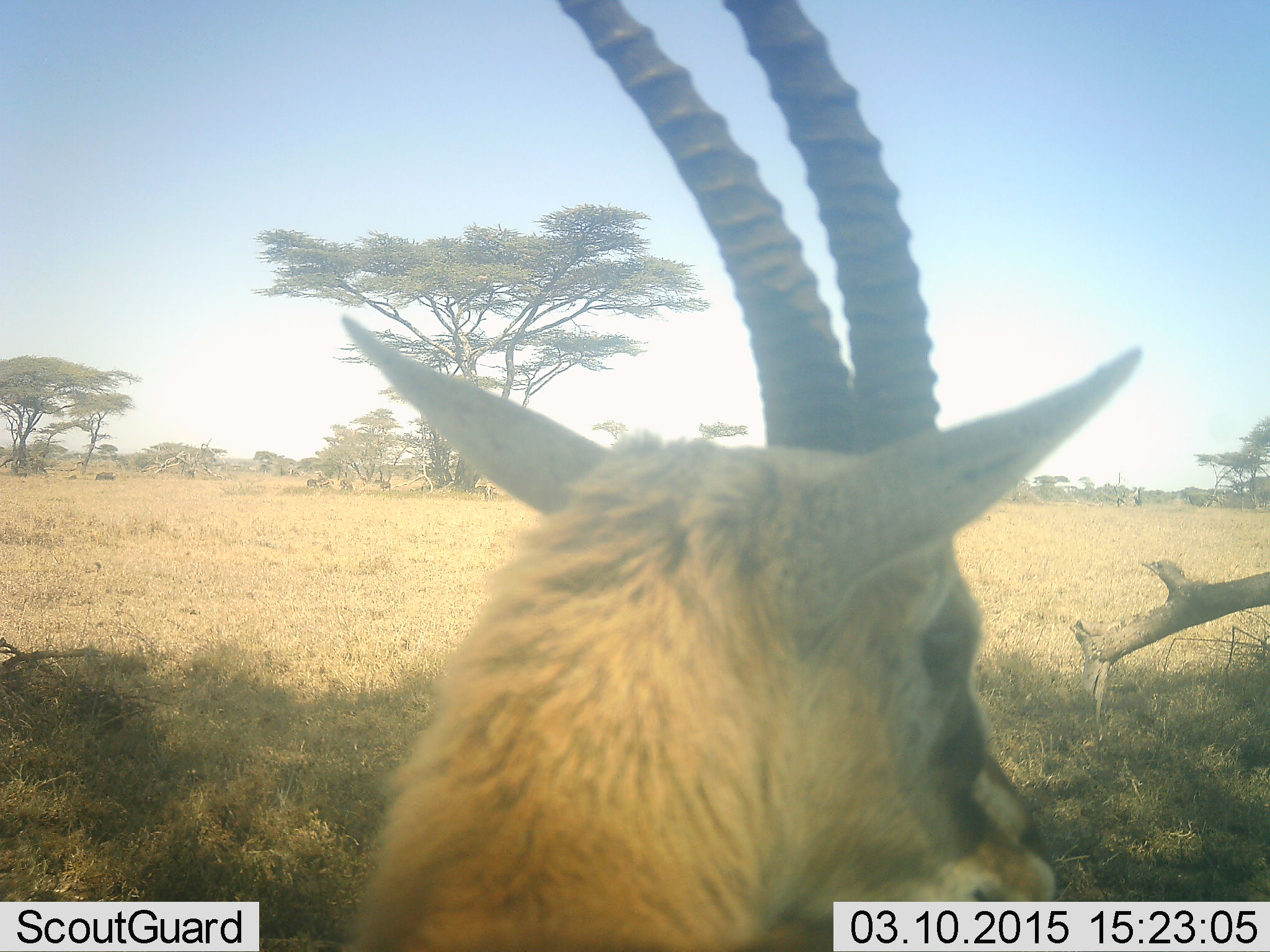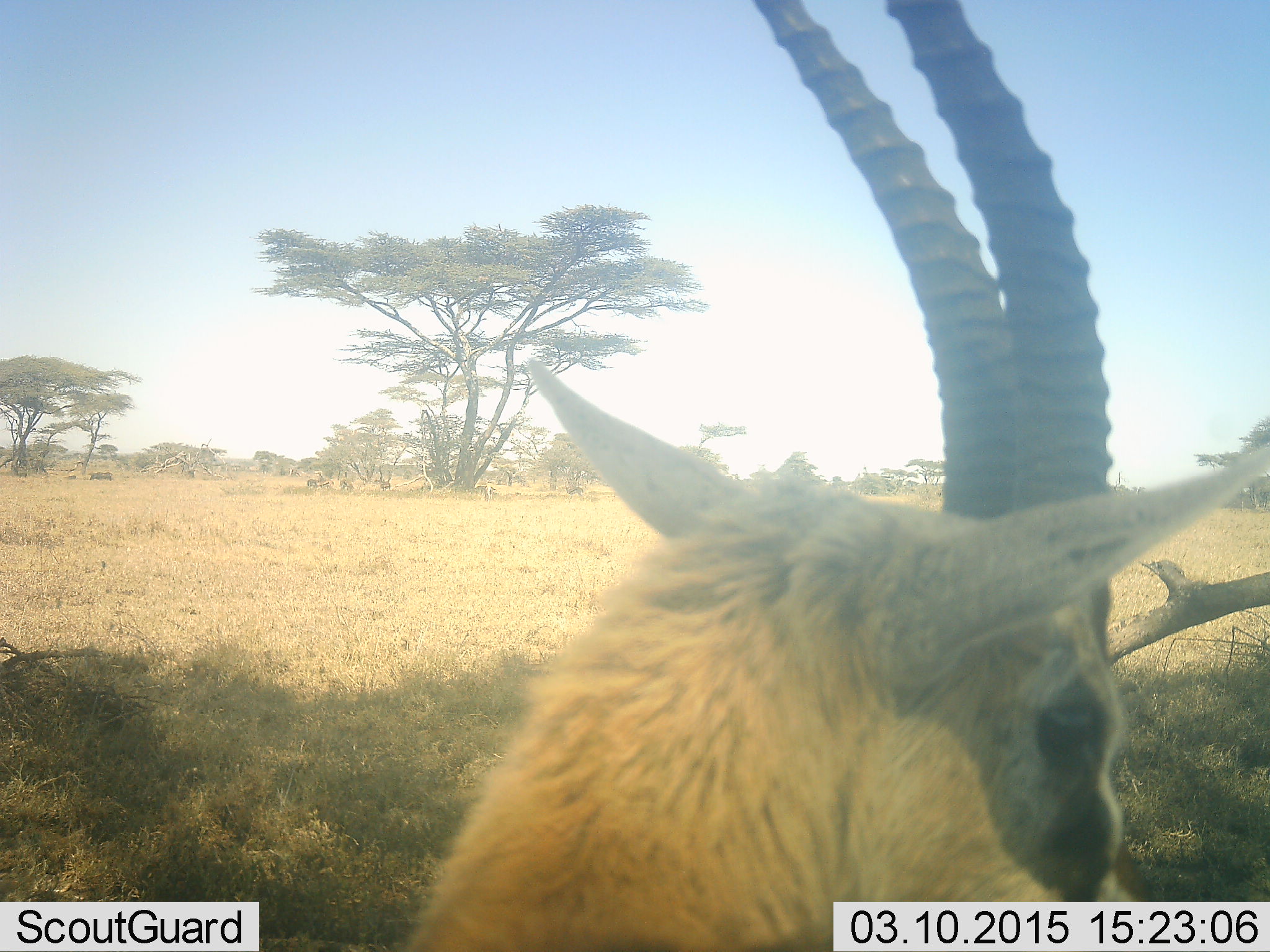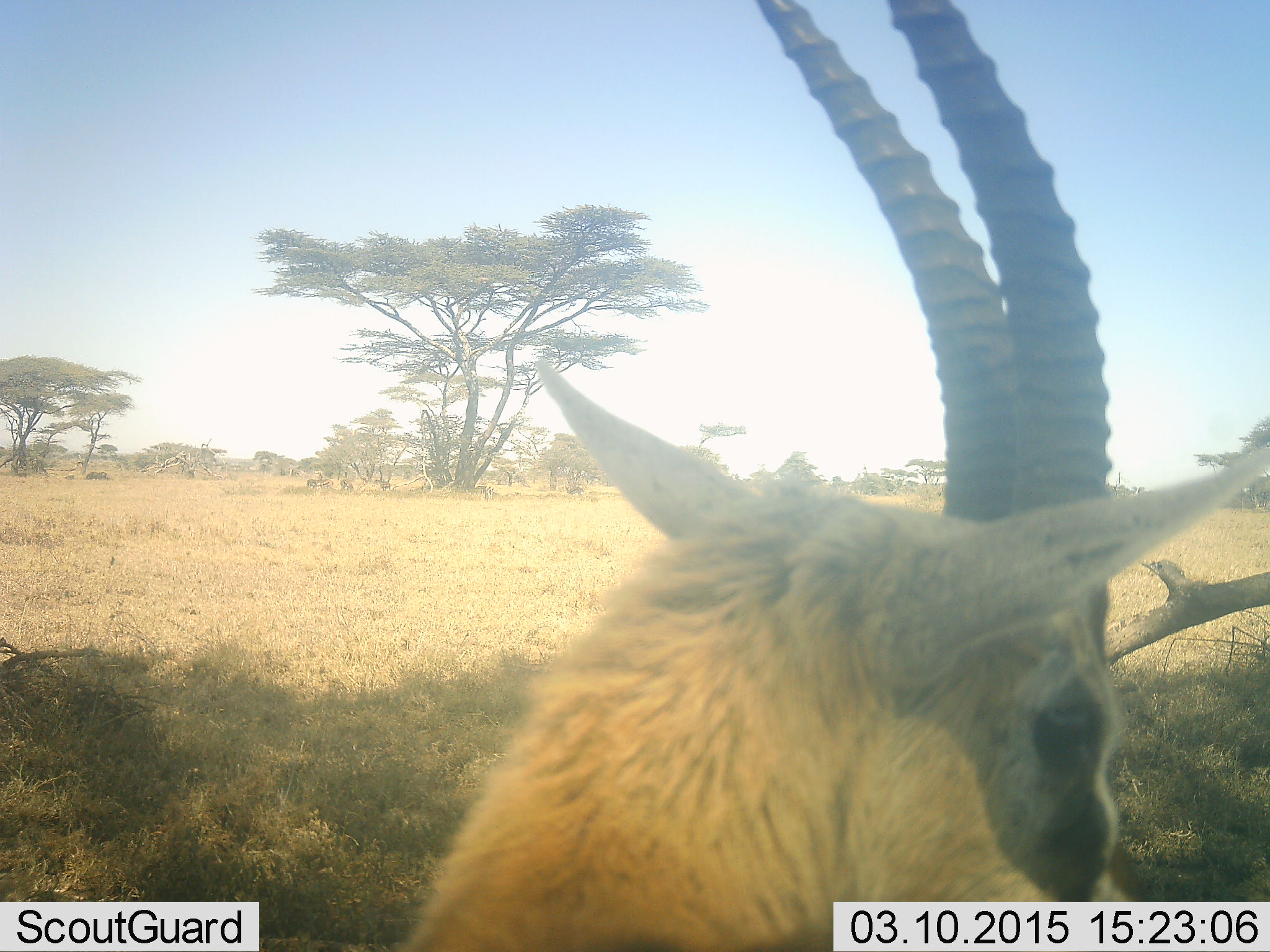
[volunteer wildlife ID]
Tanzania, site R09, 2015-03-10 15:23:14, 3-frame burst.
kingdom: Animalia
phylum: Chordata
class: Mammalia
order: Artiodactyla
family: Bovidae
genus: Eudorcas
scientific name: Eudorcas thomsonii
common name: thomson's gazelle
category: gazellethomsons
Gazellethomsons (thomson's gazelle) (Eudorcas thomsonii), count 1. Behavior (volunteer vote fractions): standing 67%, resting 33%, moving 17%, interacting 0%. Young present (vote fraction): 0%. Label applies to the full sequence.